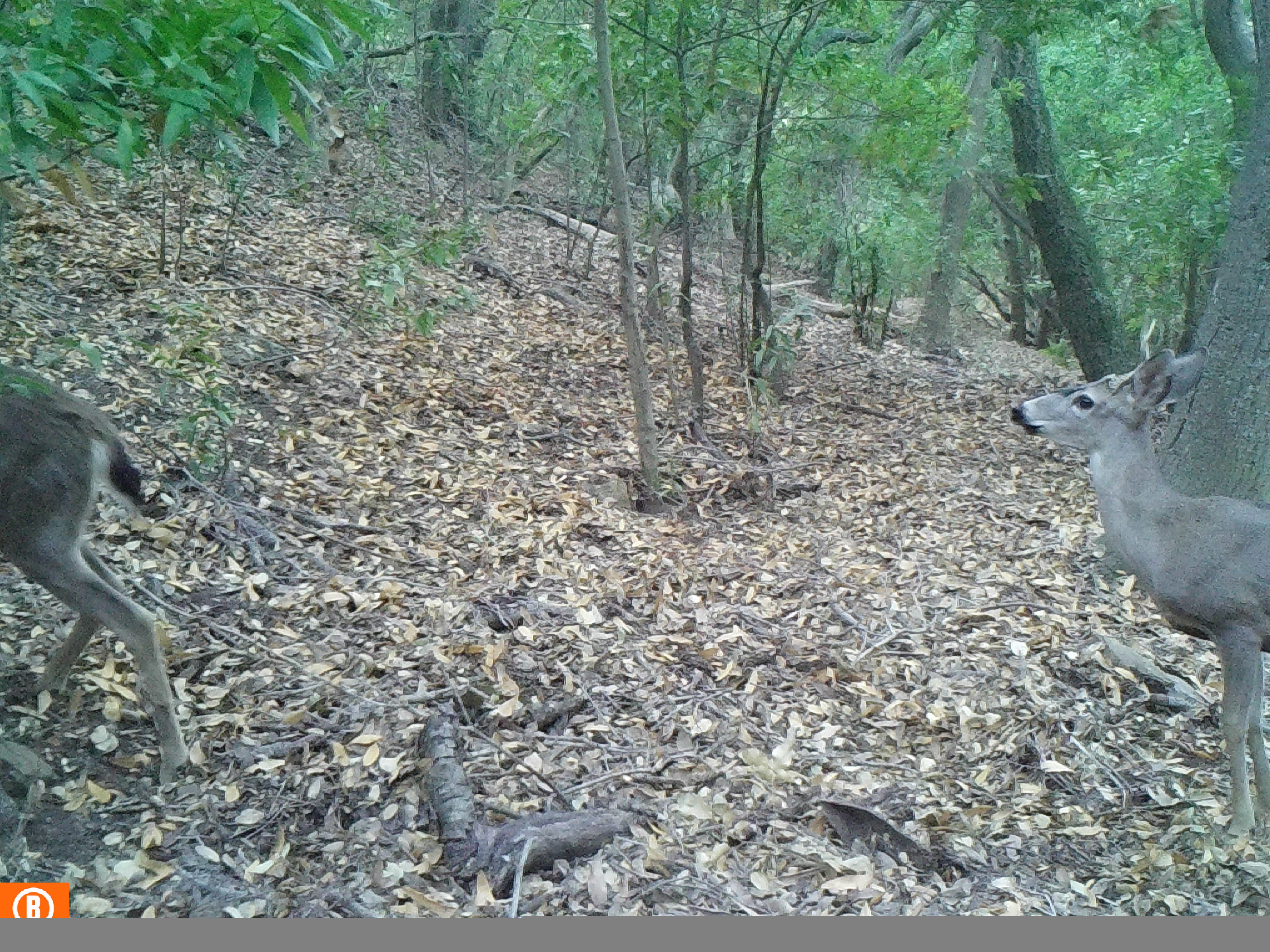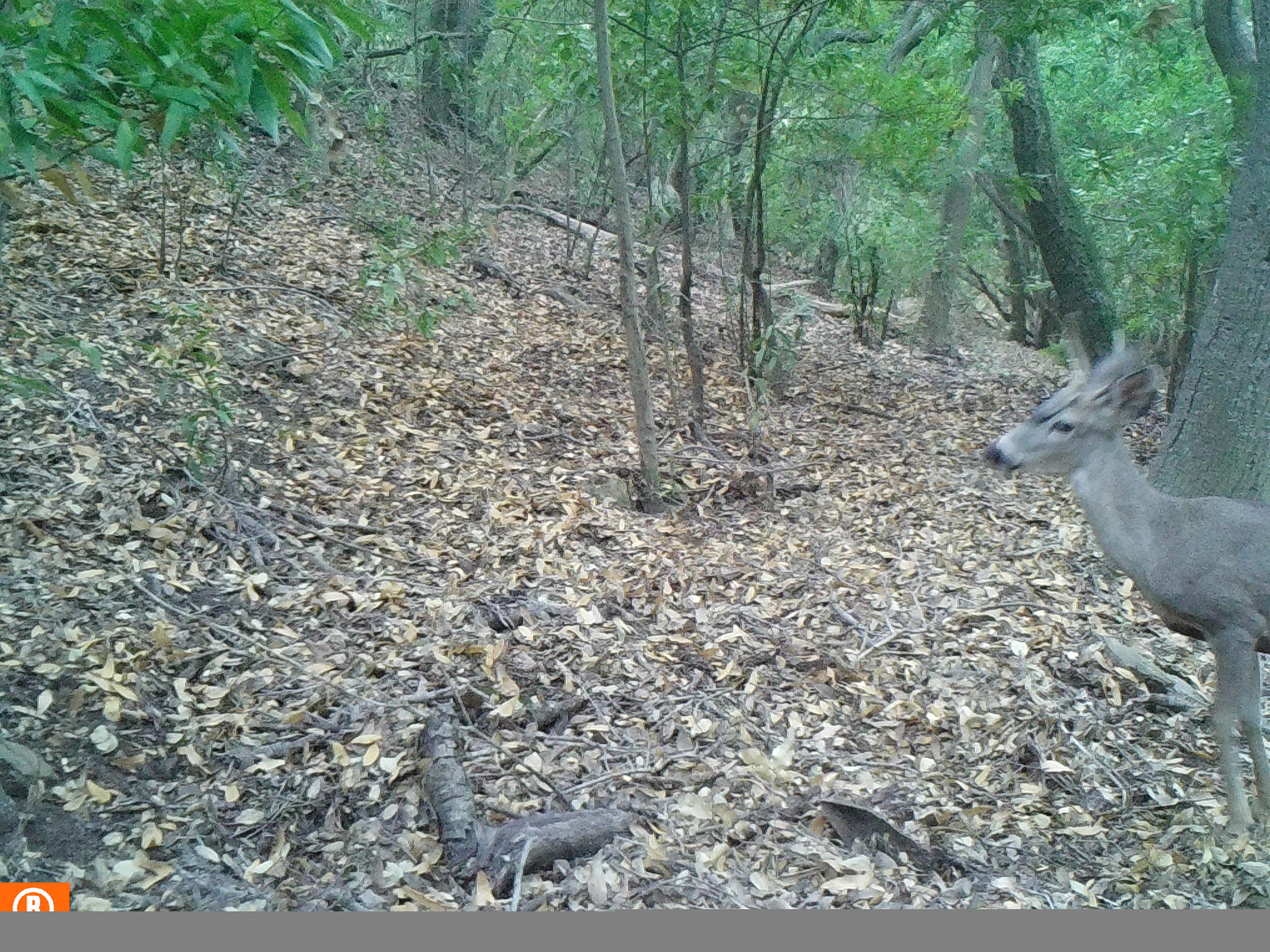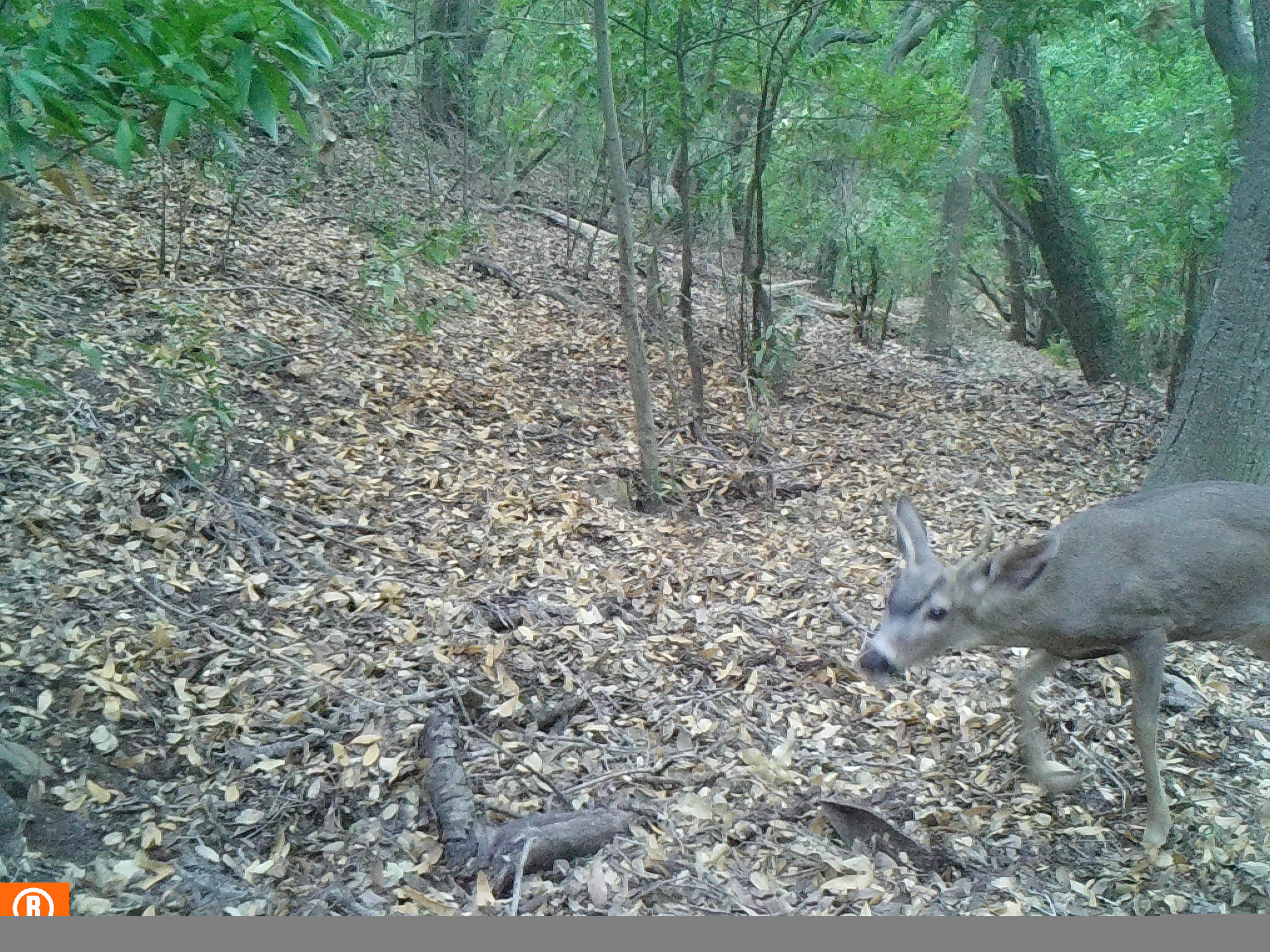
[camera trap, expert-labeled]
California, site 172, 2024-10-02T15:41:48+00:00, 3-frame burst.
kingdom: Animalia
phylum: Chordata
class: Mammalia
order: Artiodactyla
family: Cervidae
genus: Odocoileus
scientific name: Odocoileus hemionus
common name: mule deer